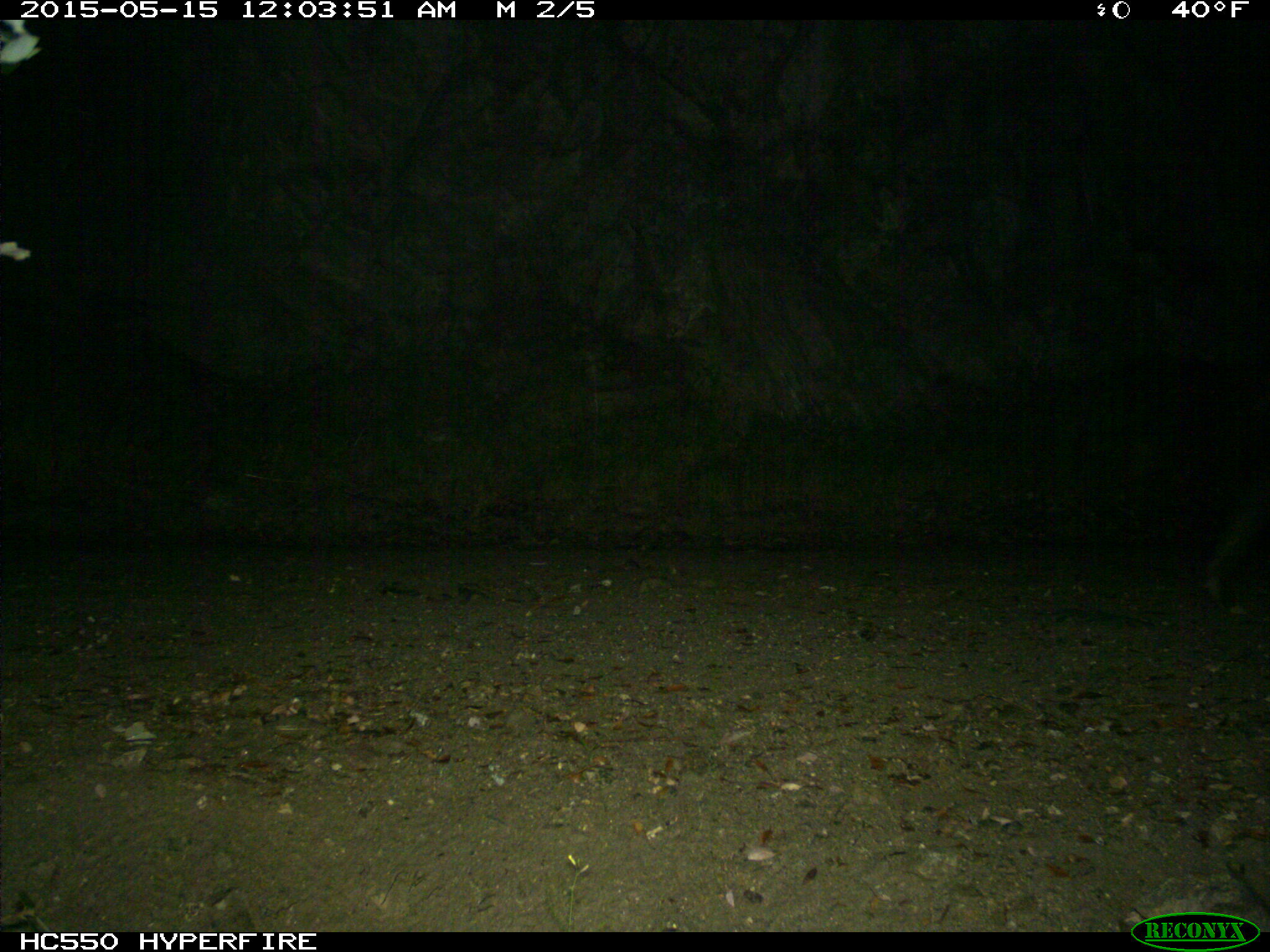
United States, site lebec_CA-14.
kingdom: Animalia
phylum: Chordata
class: Mammalia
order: Artiodactyla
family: Suidae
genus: Sus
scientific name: Sus scrofa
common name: wild boar